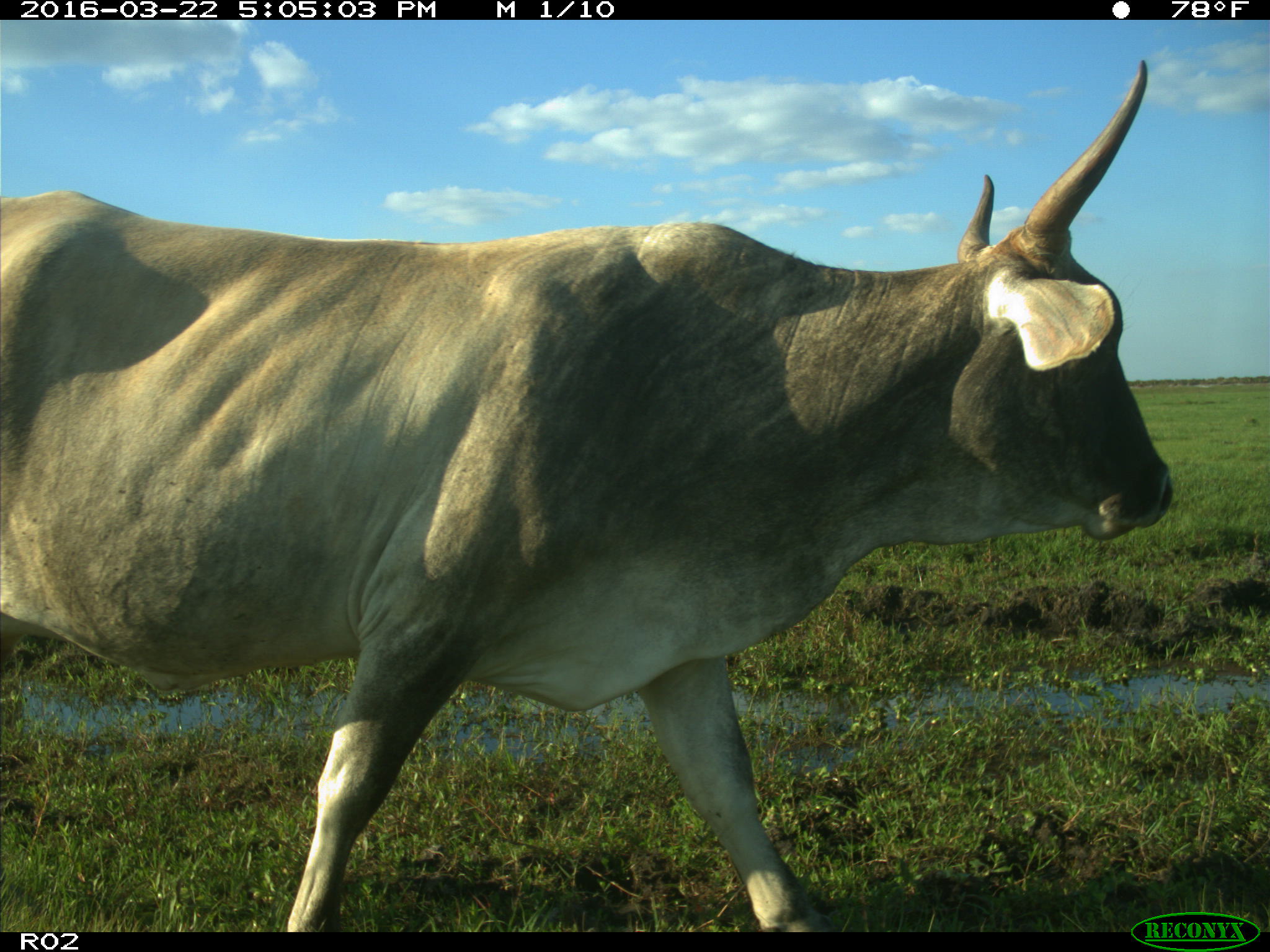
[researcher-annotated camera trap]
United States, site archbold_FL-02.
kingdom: Animalia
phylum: Chordata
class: Mammalia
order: Artiodactyla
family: Bovidae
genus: Bos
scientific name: Bos taurus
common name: domestic cow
Bos taurus (domestic cow).